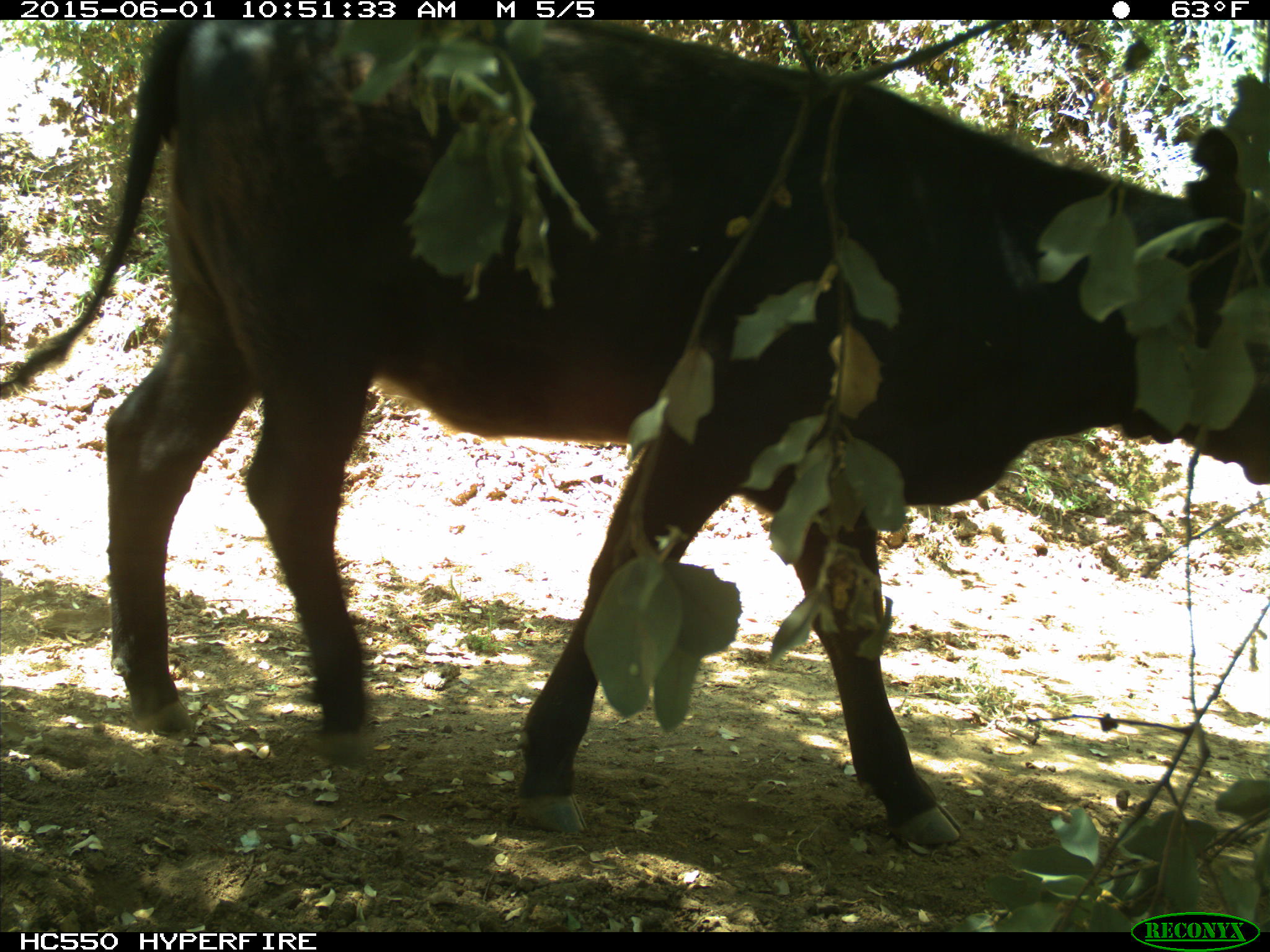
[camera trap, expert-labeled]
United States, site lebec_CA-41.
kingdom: Animalia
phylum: Chordata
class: Mammalia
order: Artiodactyla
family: Bovidae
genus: Bos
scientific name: Bos taurus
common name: domestic cow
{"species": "Bos taurus (domestic cow)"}